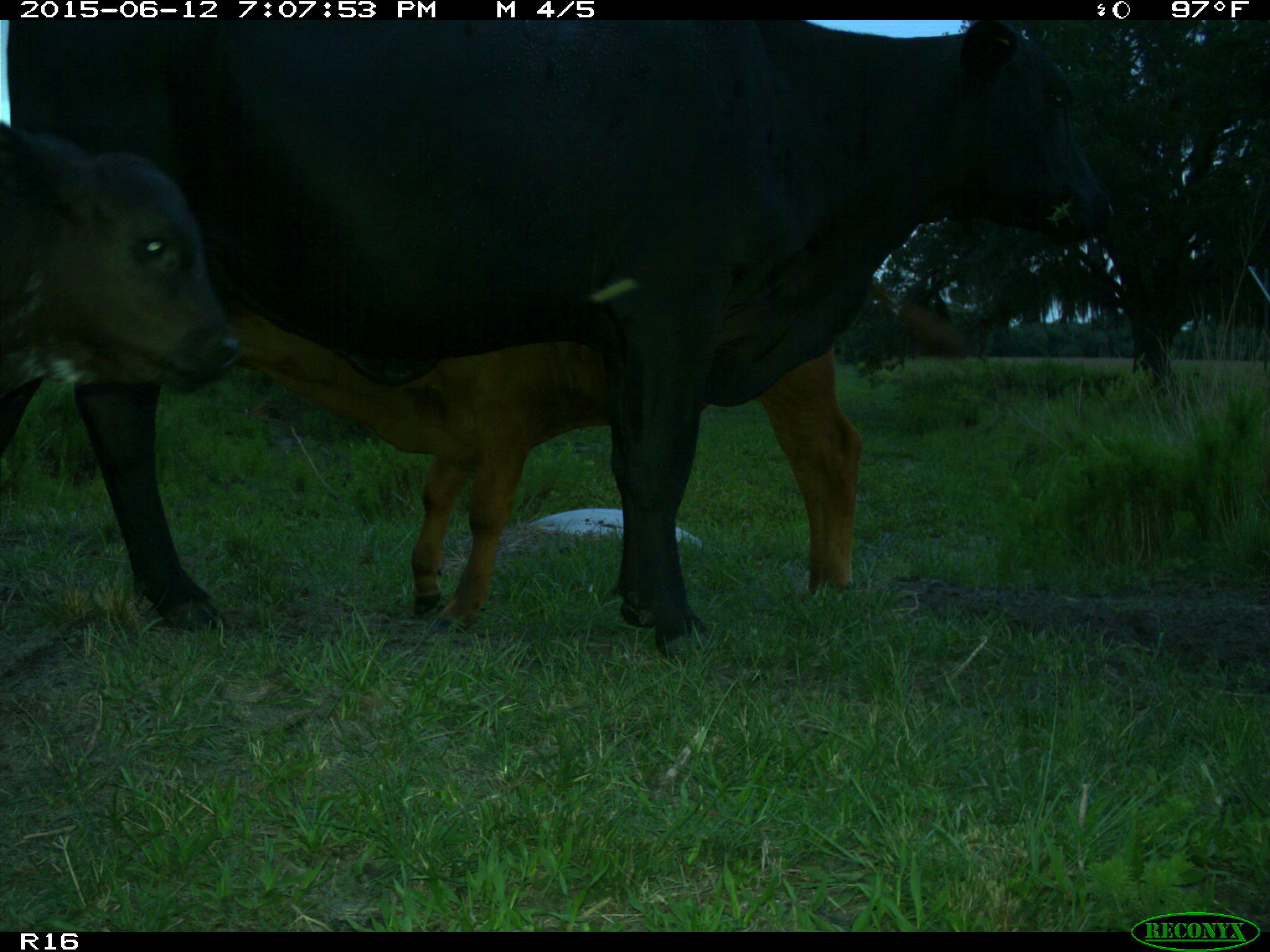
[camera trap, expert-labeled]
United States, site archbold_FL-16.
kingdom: Animalia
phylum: Chordata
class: Mammalia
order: Artiodactyla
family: Bovidae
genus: Bos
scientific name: Bos taurus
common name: domestic cow